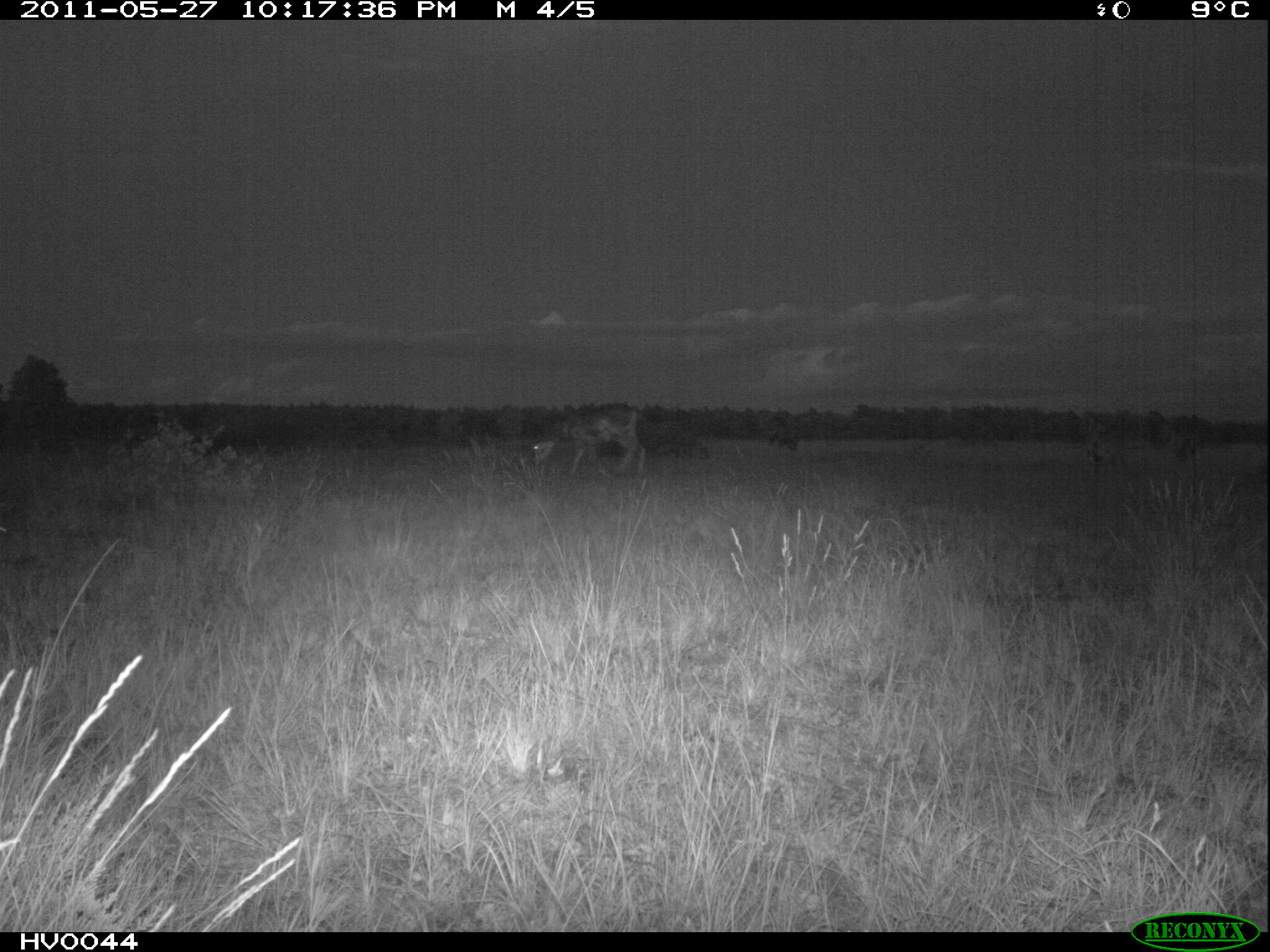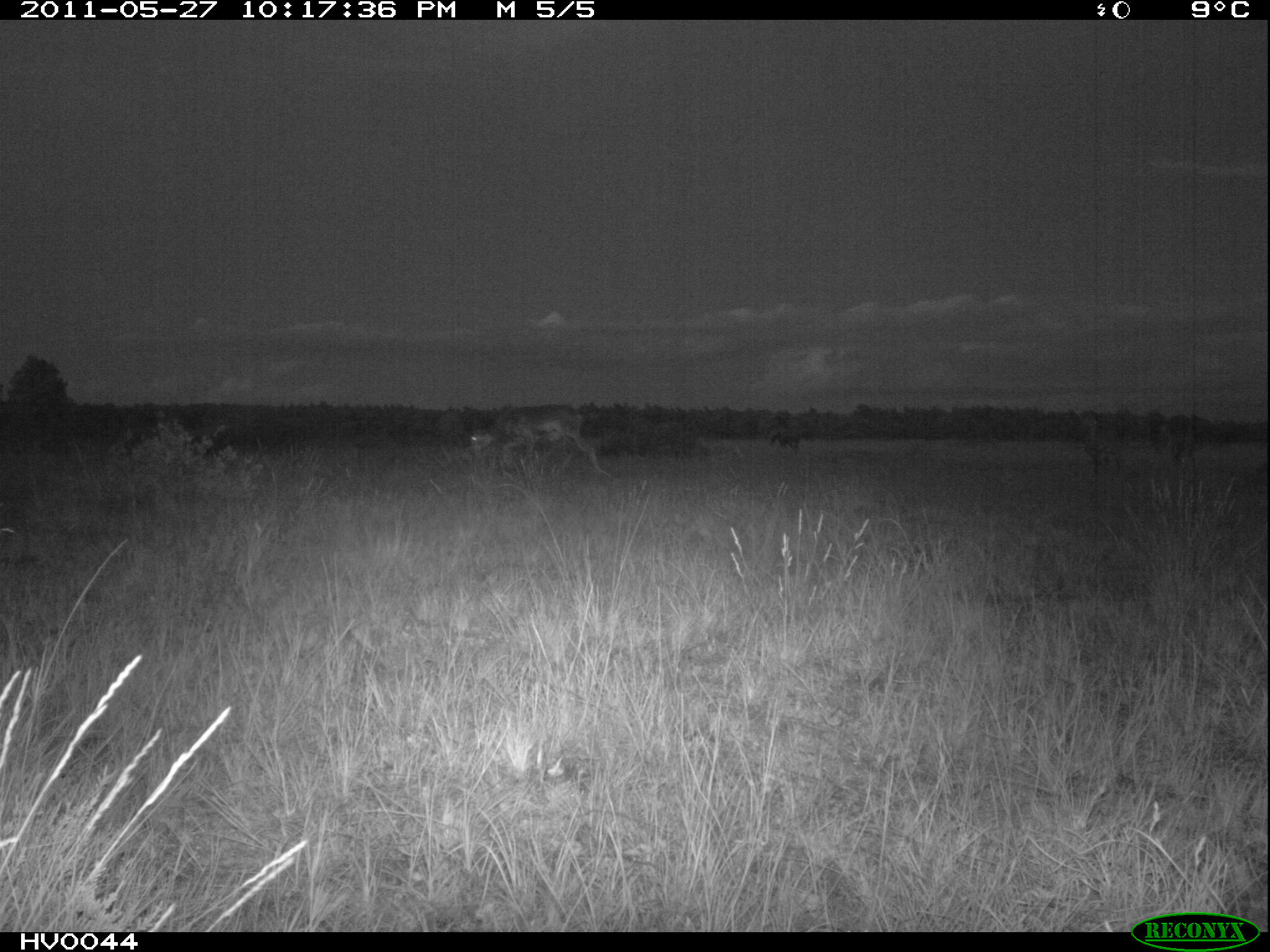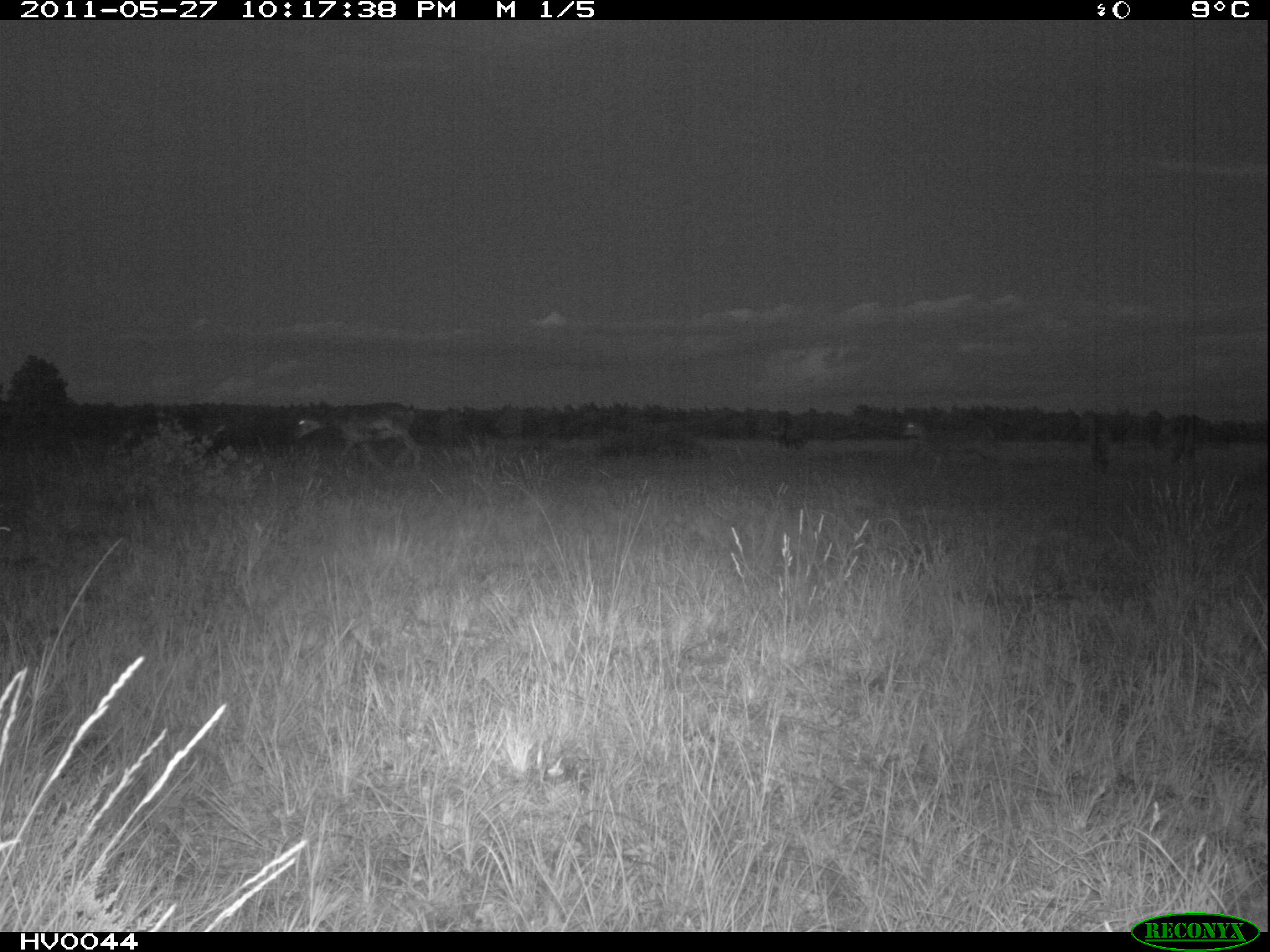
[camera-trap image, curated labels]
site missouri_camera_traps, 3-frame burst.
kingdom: Animalia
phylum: Chordata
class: Mammalia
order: Artiodactyla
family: Bovidae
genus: Ovis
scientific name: Ovis ammon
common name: mouflon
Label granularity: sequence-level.